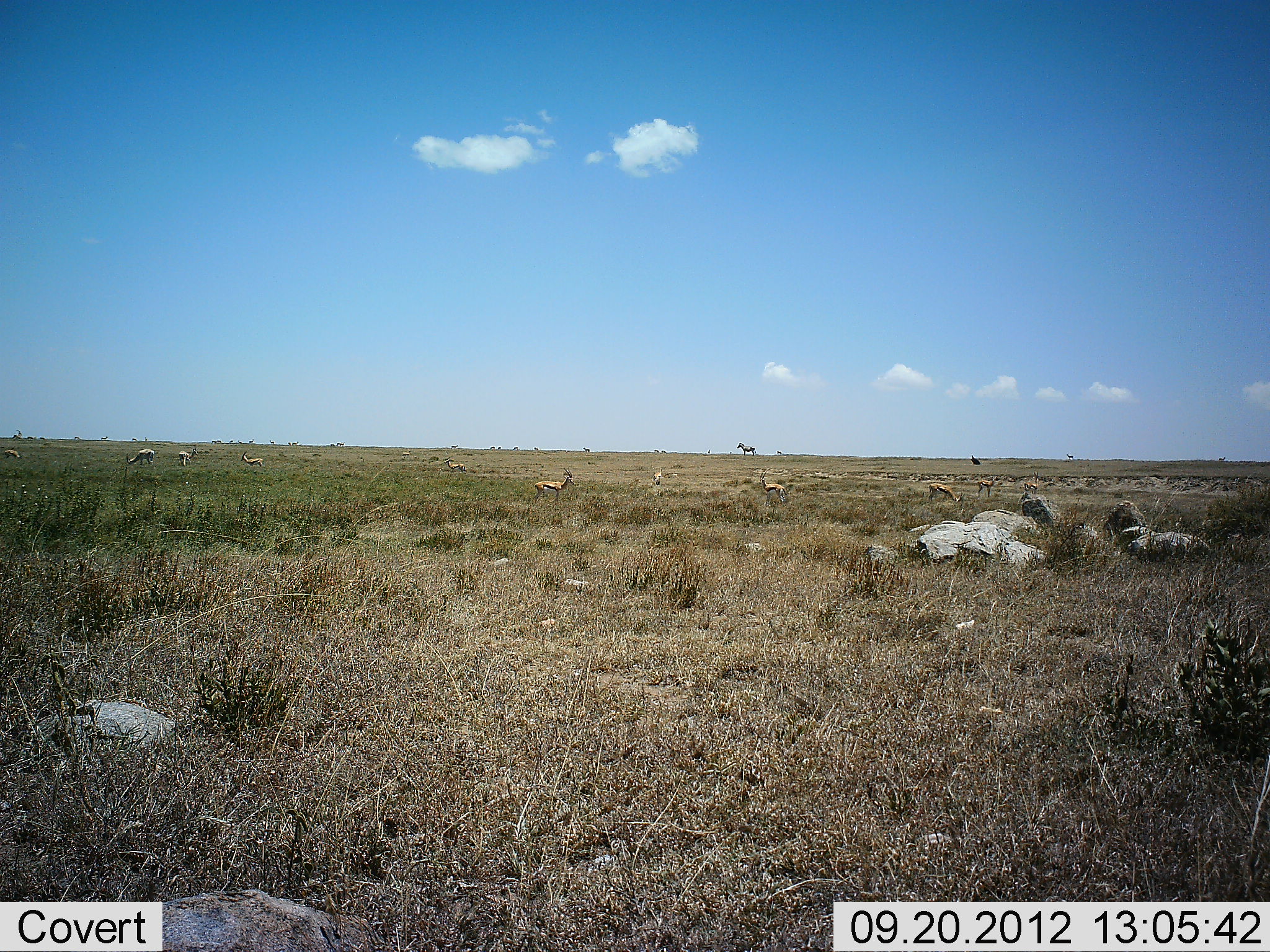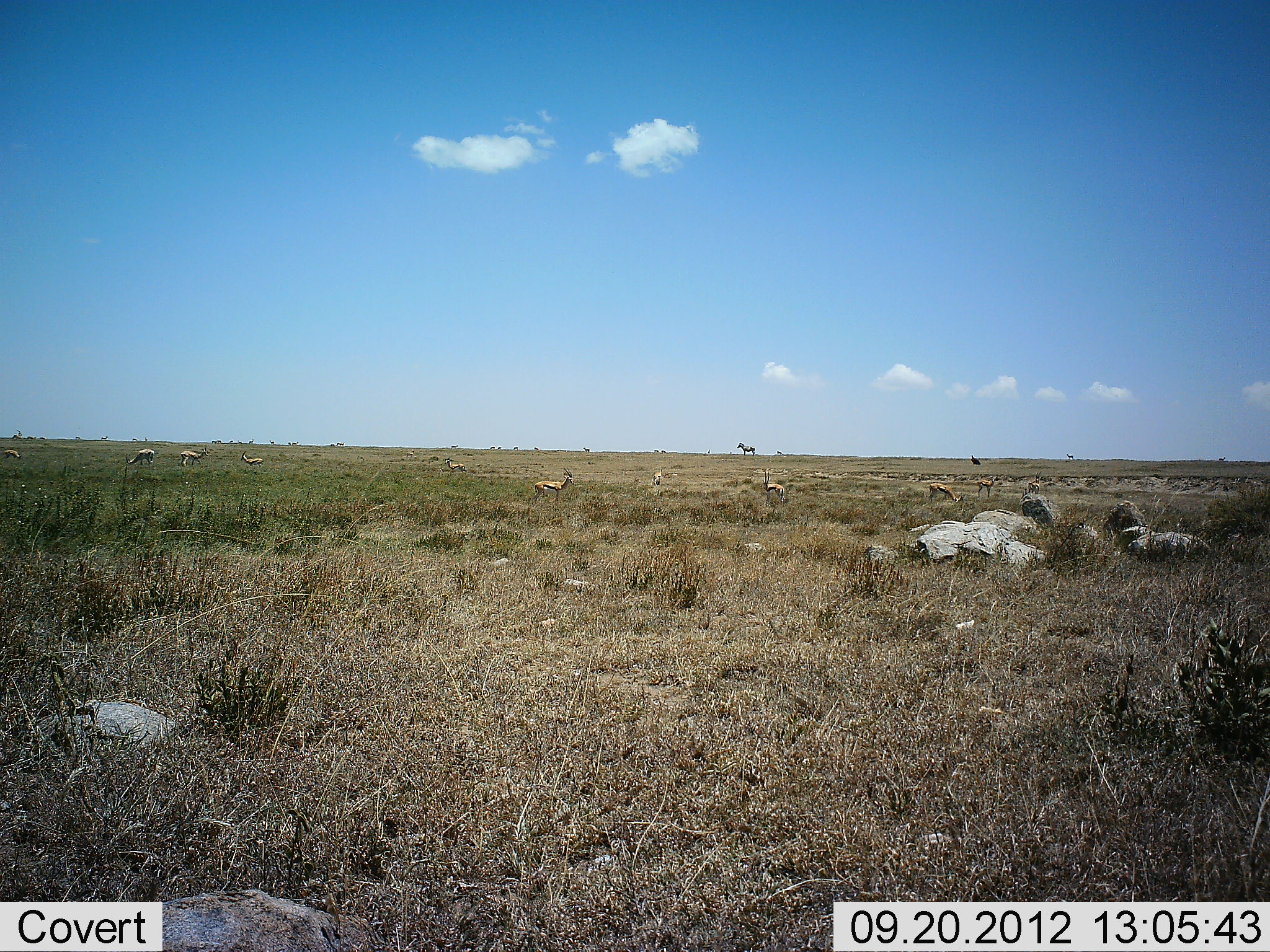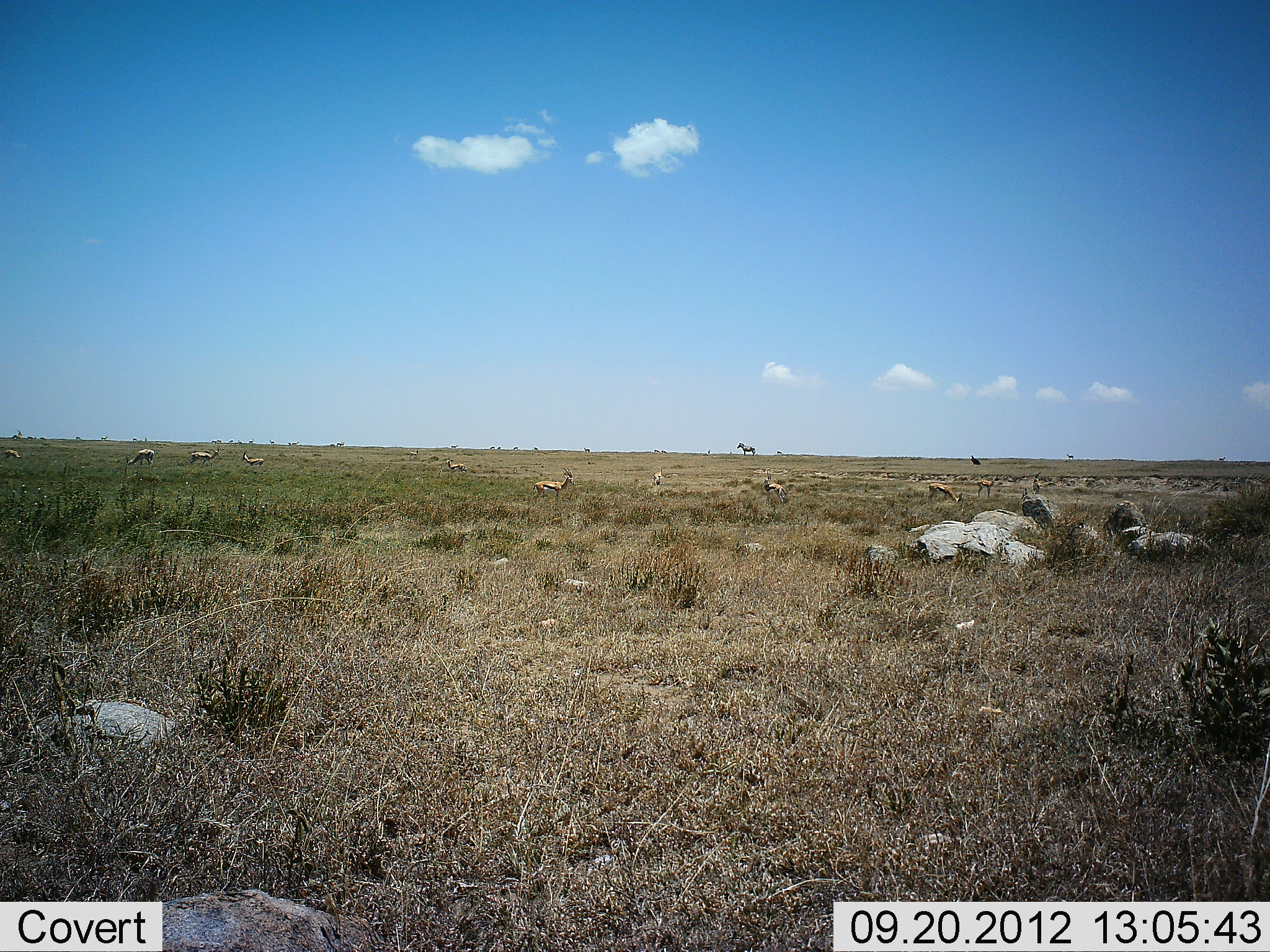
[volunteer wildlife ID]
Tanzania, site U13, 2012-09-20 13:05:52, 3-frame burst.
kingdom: Animalia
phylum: Chordata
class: Mammalia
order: Artiodactyla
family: Bovidae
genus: Eudorcas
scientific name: Eudorcas thomsonii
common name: thomson's gazelle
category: gazellethomsons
Gazellethomsons (thomson's gazelle) (Eudorcas thomsonii), count 11-50. Behavior (volunteer vote fractions): standing 69%, resting 0%, moving 23%, interacting 0%. Young present (vote fraction): 0%. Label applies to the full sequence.